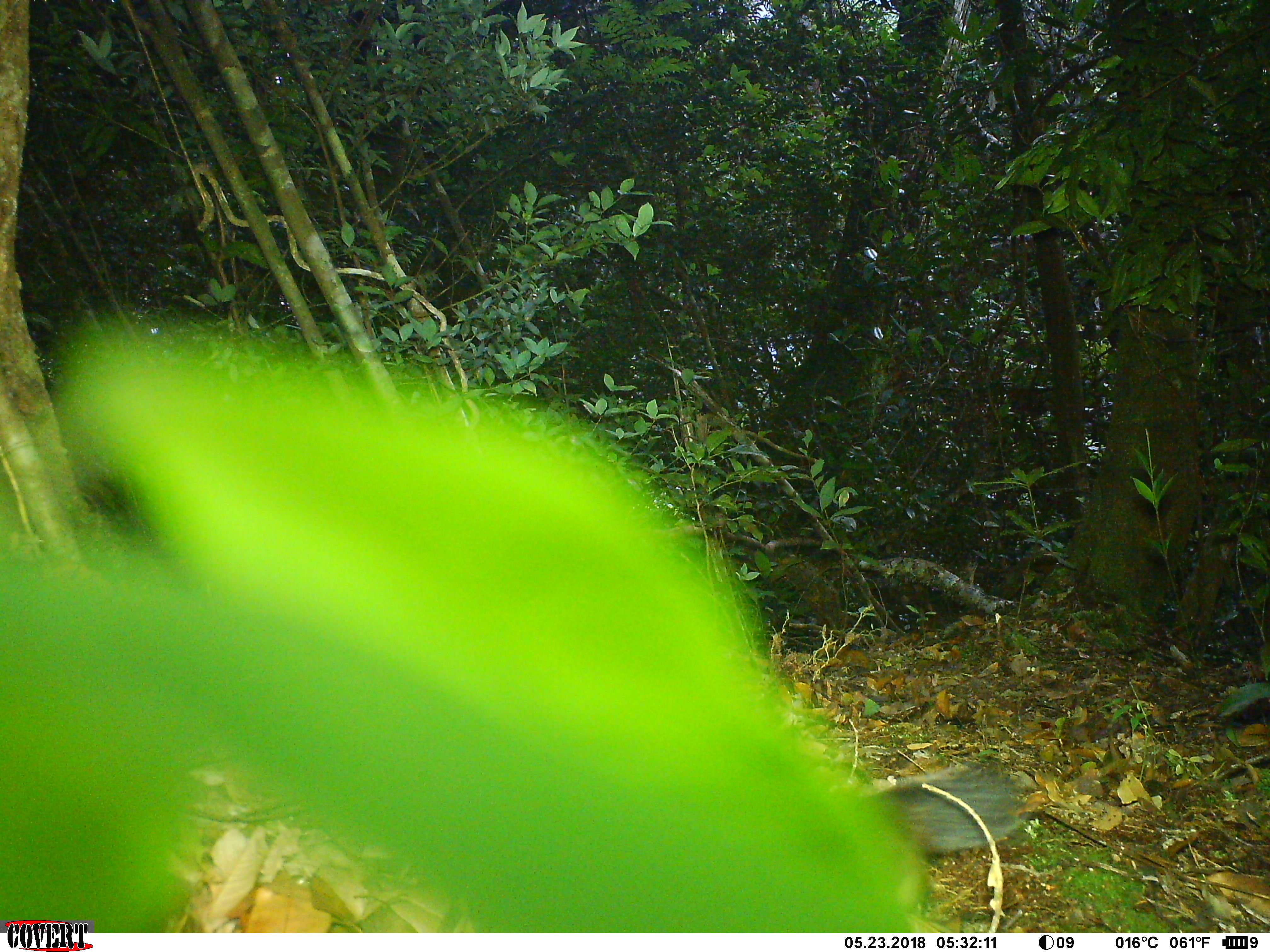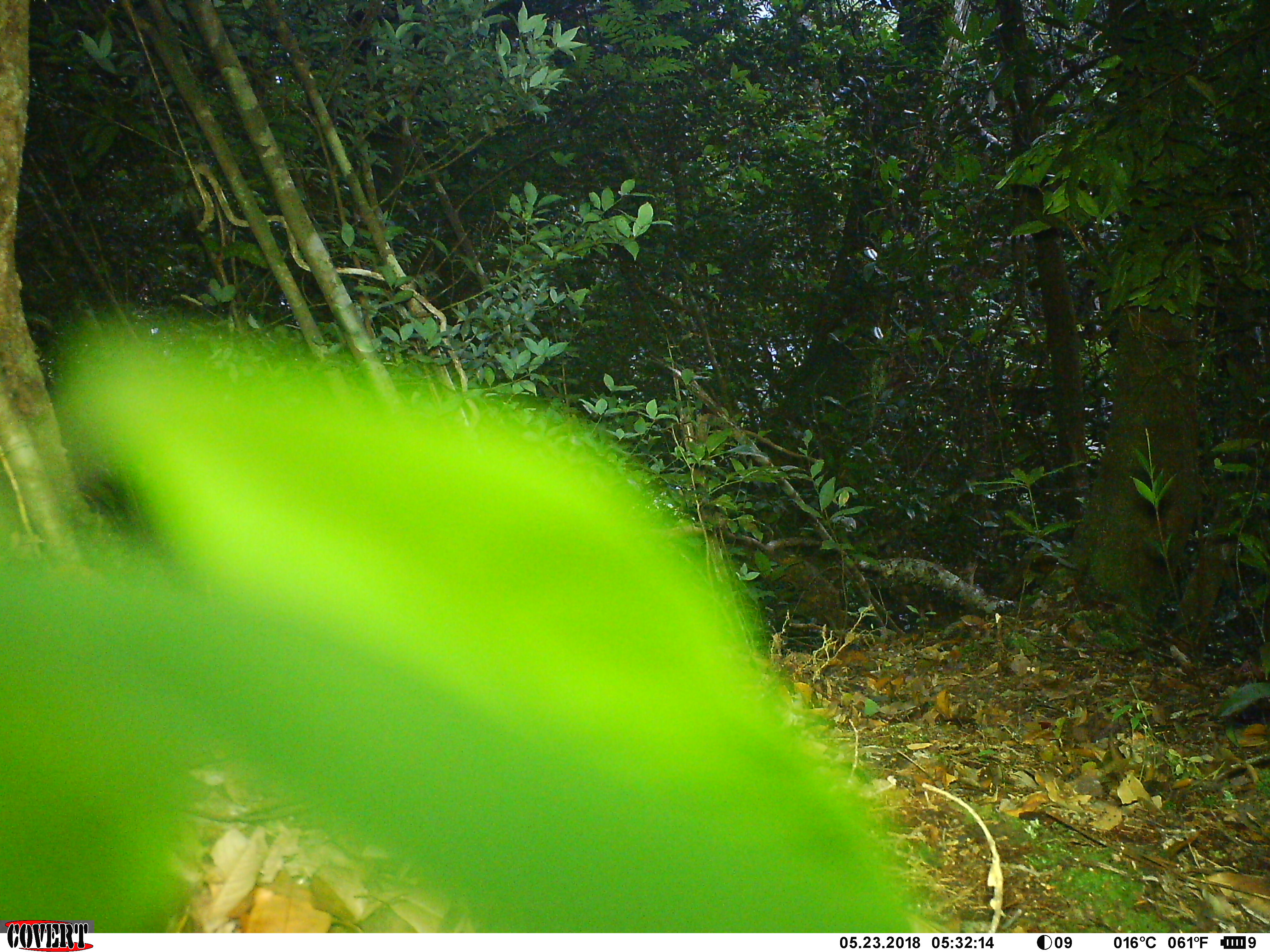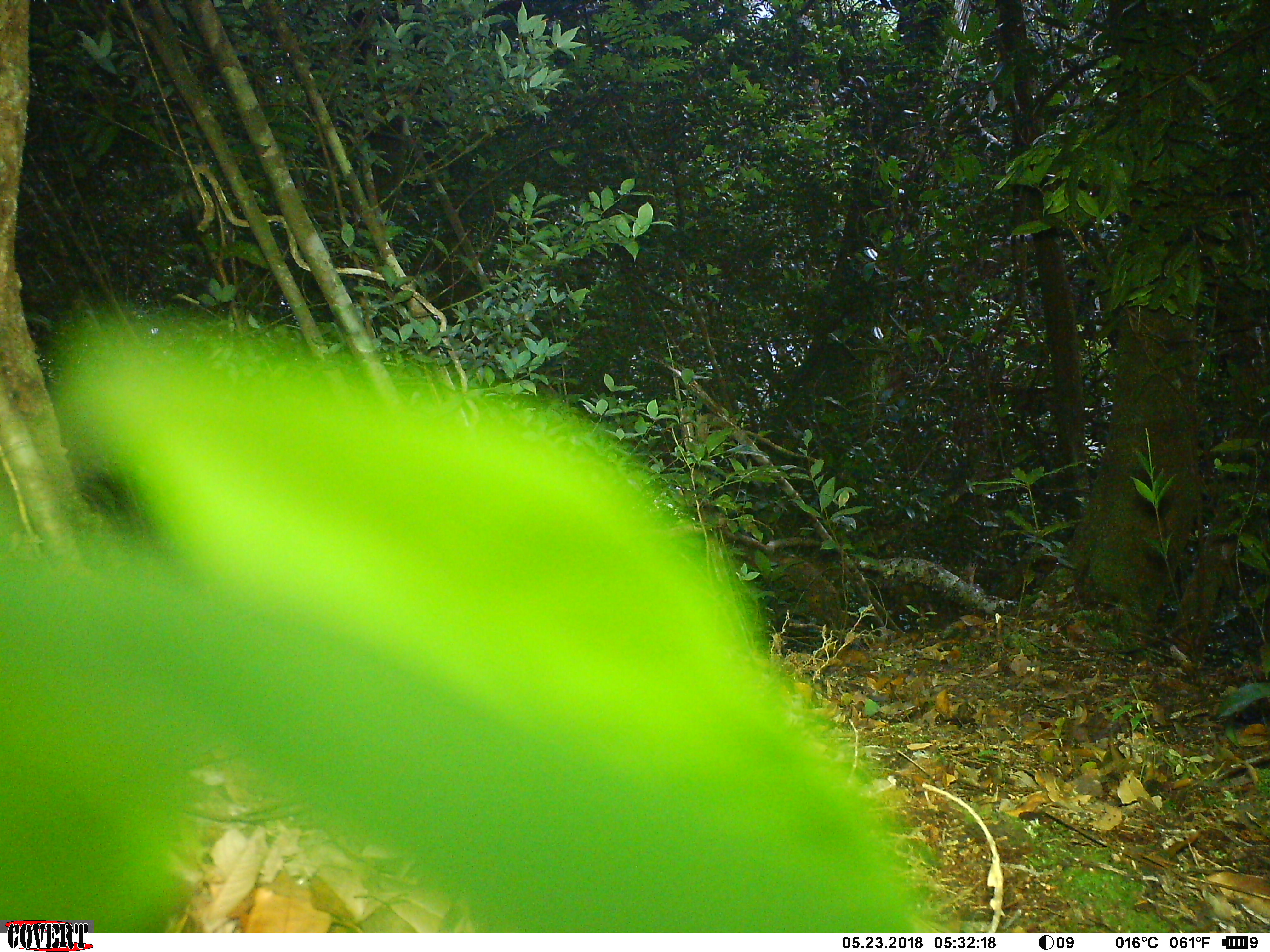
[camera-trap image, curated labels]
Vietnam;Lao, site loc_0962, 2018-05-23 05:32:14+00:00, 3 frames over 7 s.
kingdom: Animalia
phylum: Chordata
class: Mammalia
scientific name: Mammalia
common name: mammal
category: unidentified small mammal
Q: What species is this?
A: Unidentified small mammal (mammal) (Mammalia).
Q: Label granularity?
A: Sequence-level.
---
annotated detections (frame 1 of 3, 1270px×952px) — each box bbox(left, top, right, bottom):
unidentified small mammal: bbox(863, 763, 1032, 856)